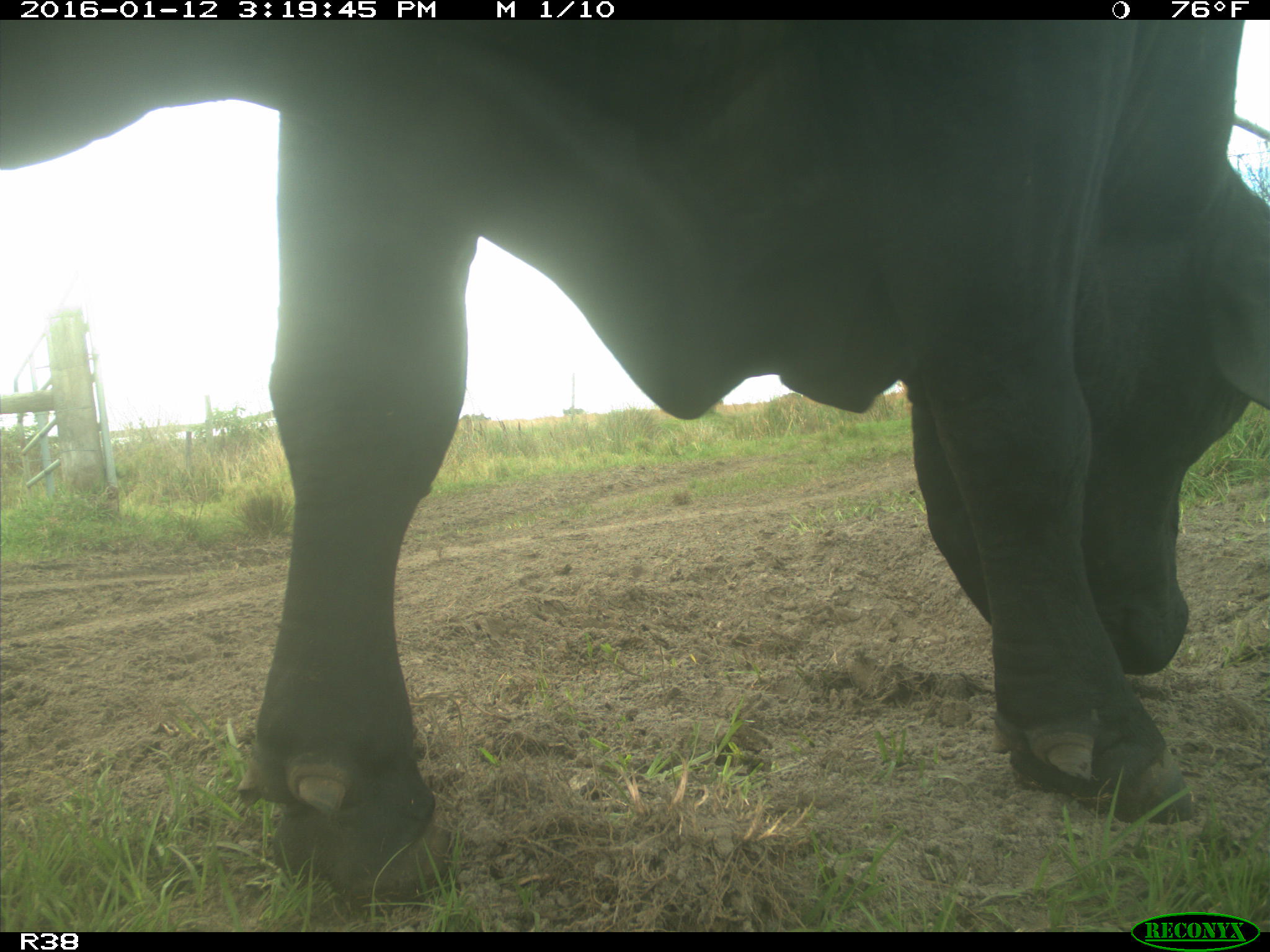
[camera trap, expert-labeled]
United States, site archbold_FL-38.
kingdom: Animalia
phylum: Chordata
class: Mammalia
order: Artiodactyla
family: Bovidae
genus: Bos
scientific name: Bos taurus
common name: domestic cow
Bos taurus (domestic cow).